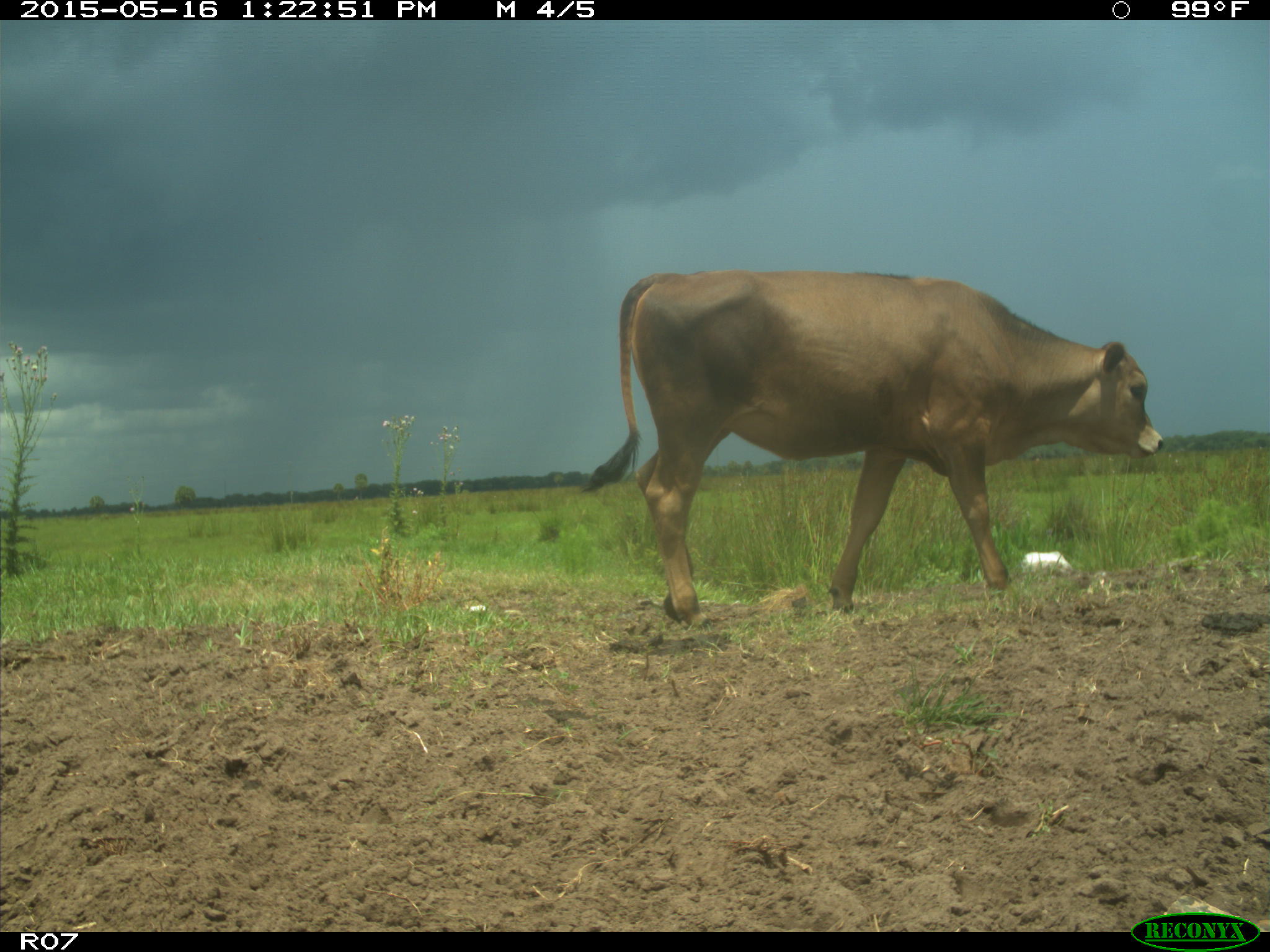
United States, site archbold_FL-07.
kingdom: Animalia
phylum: Chordata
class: Mammalia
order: Artiodactyla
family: Bovidae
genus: Bos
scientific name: Bos taurus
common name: domestic cow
Bos taurus (domestic cow).